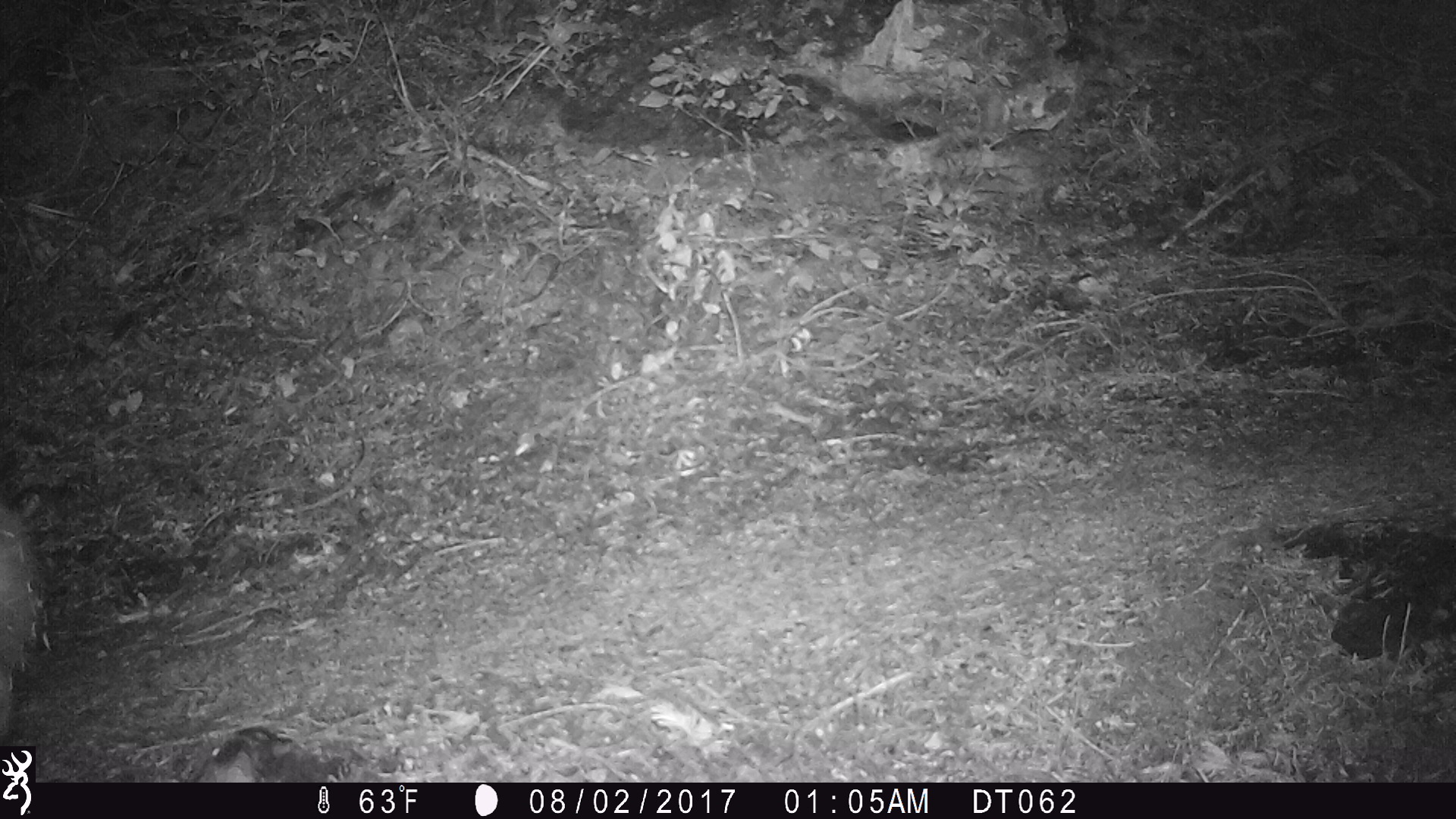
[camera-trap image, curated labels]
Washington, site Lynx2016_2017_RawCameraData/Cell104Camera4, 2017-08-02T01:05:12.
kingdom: Animalia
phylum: Chordata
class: Mammalia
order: Artiodactyla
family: Bovidae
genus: Oreamnos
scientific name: Oreamnos americanus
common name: mountain goat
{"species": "Oreamnos americanus (mountain goat)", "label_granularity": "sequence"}